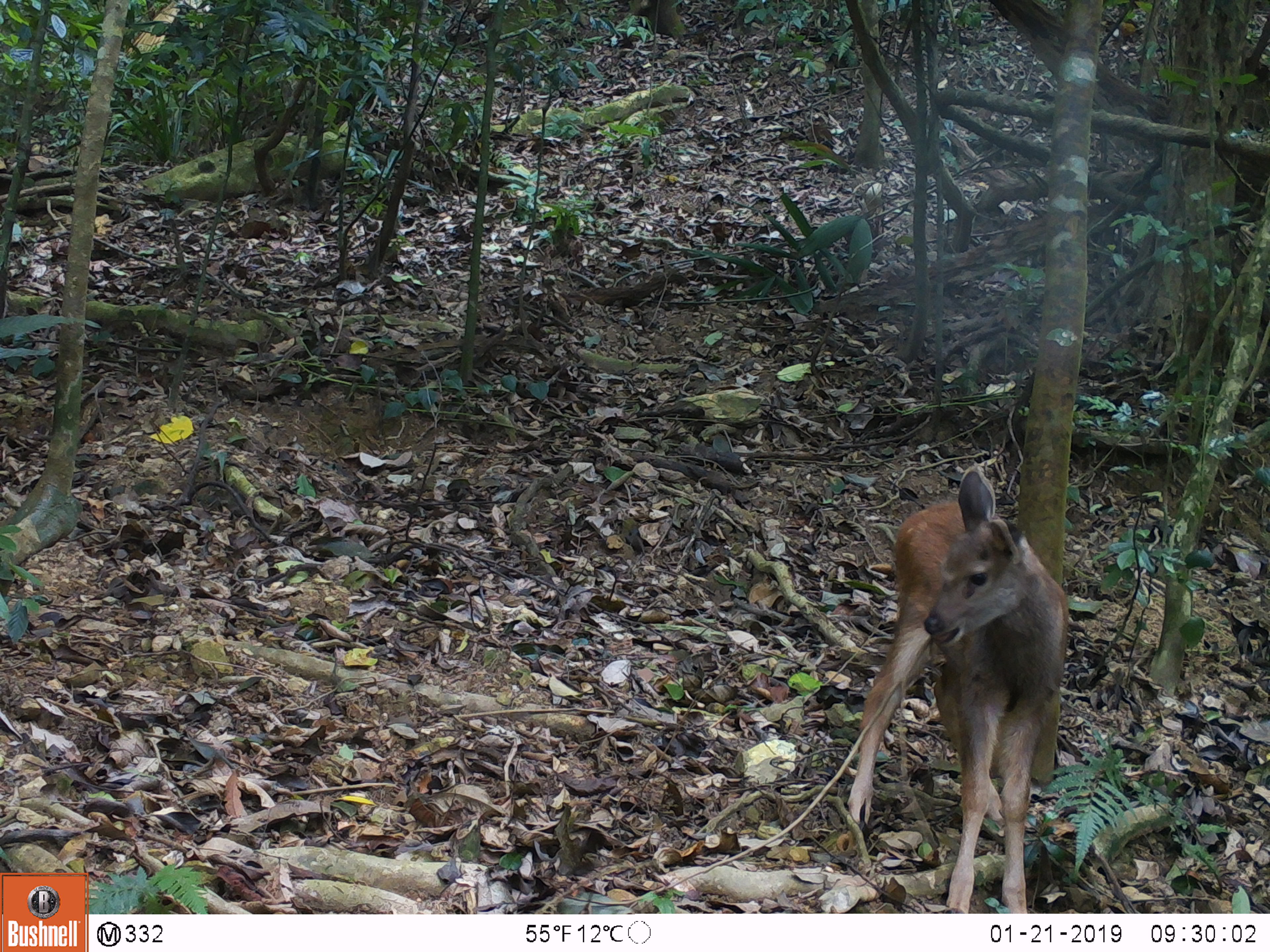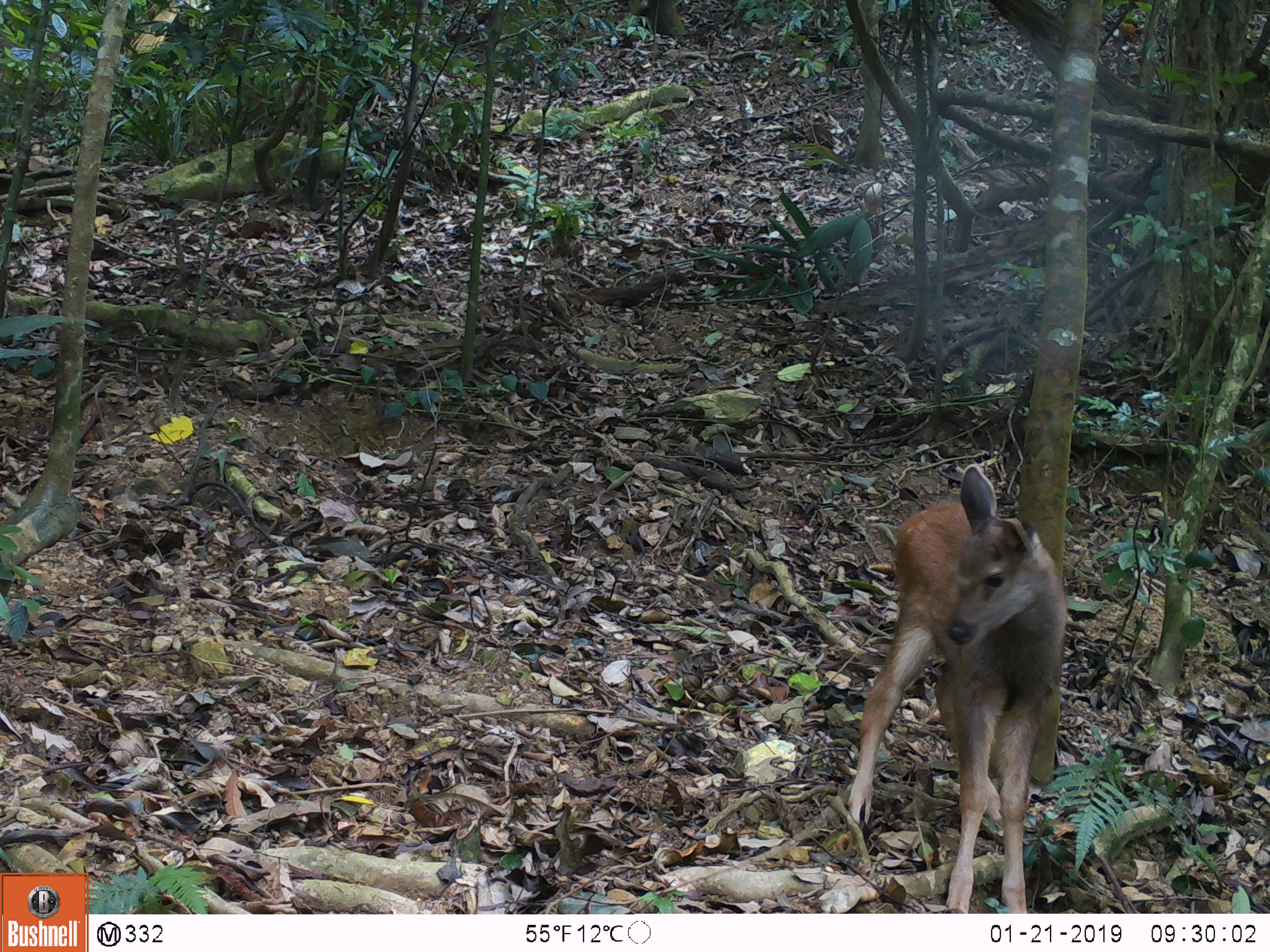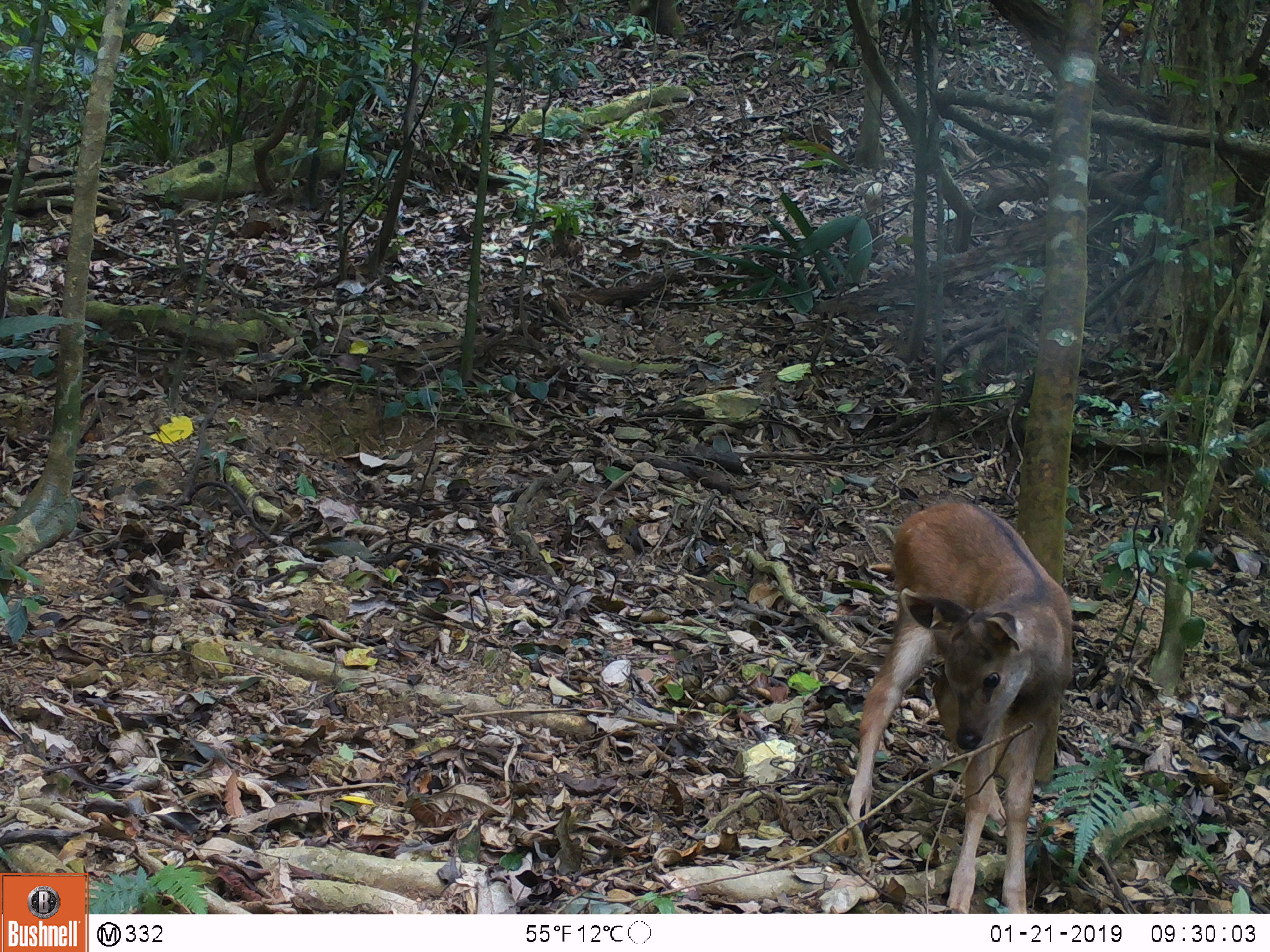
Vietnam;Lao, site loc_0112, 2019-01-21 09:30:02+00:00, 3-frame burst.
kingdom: Animalia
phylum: Chordata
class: Mammalia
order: Artiodactyla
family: Cervidae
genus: Rusa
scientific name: Rusa unicolor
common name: sambar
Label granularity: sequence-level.